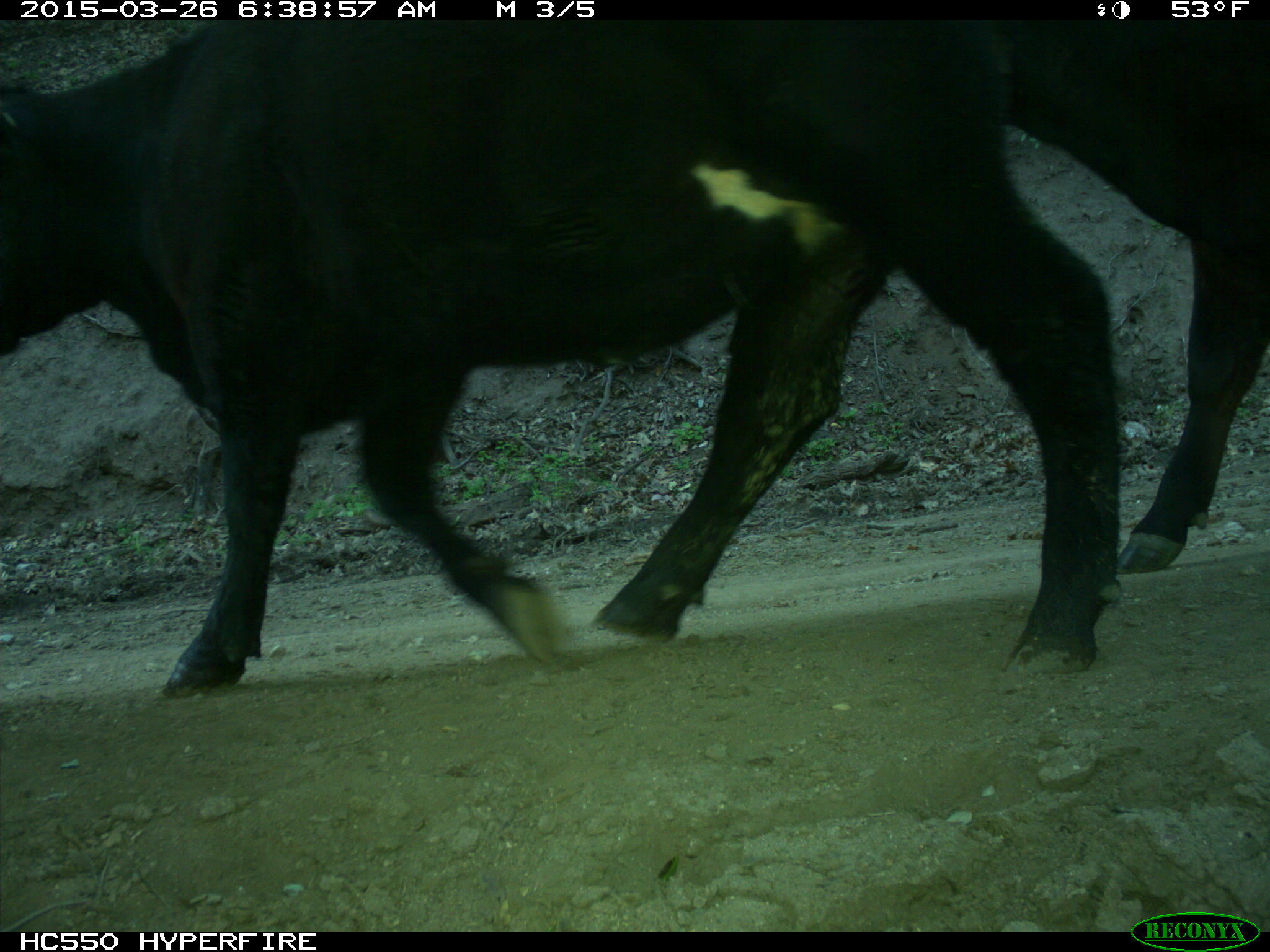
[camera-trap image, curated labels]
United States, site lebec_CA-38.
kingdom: Animalia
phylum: Chordata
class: Mammalia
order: Artiodactyla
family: Bovidae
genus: Bos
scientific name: Bos taurus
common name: domestic cow